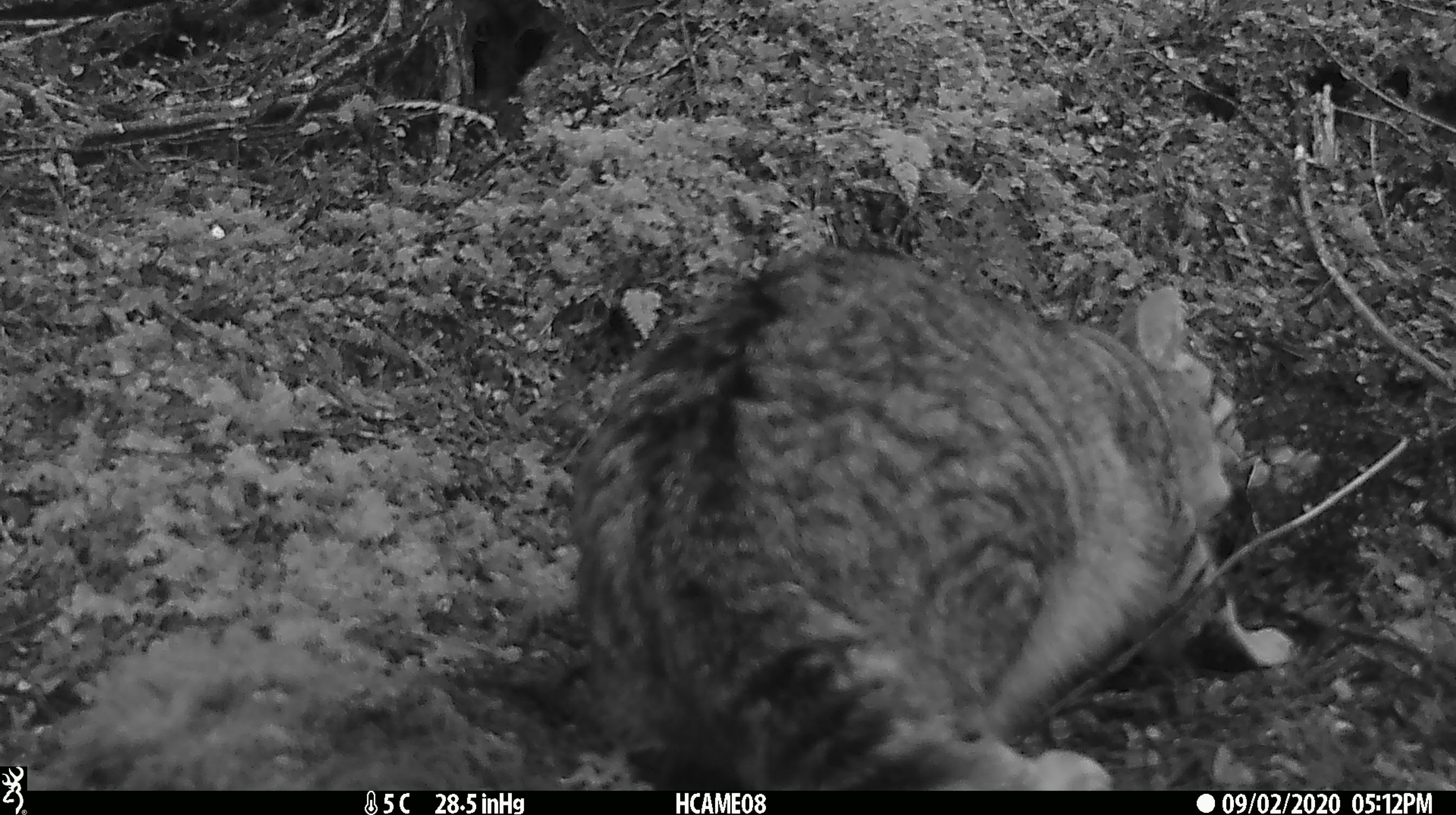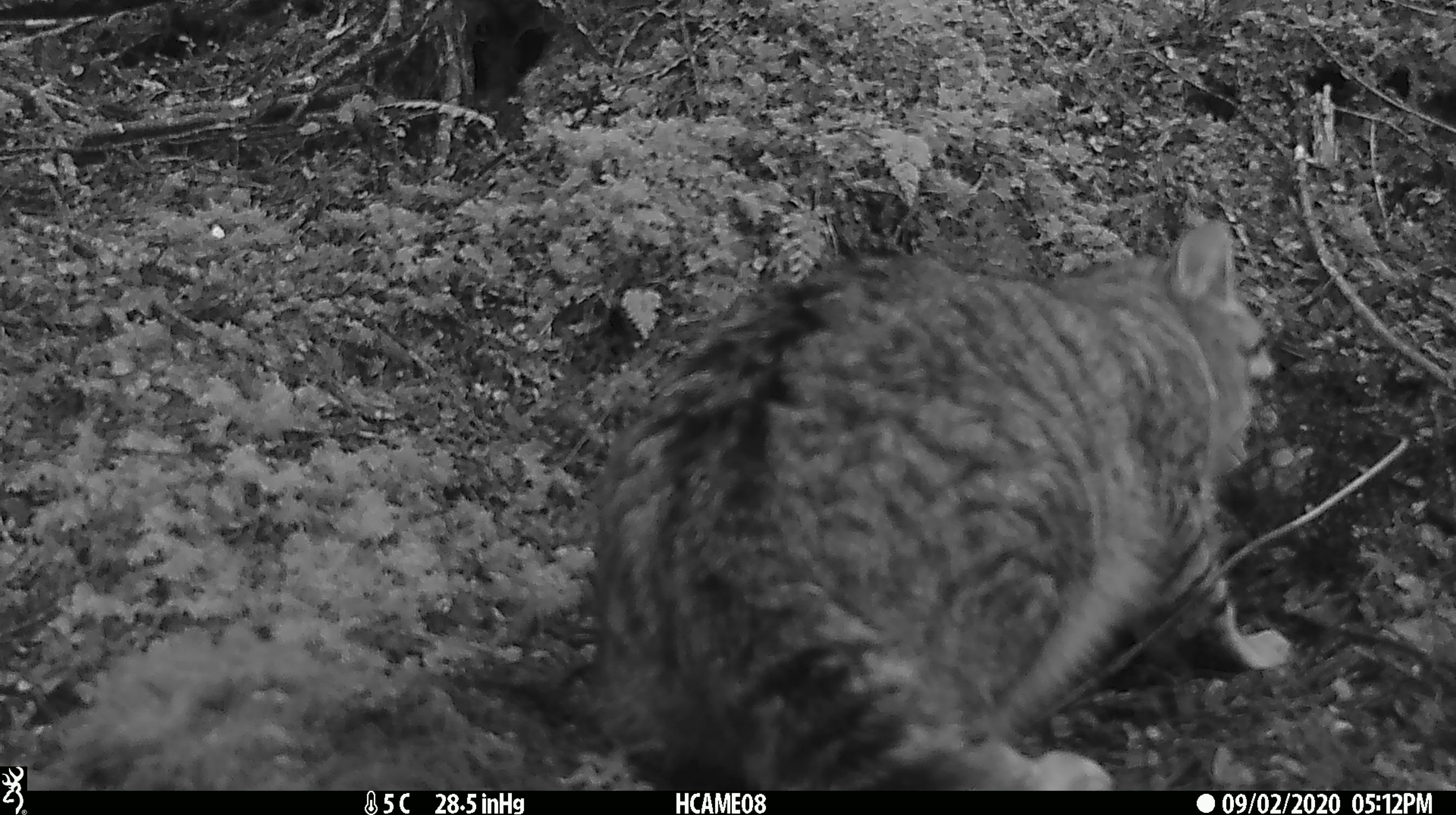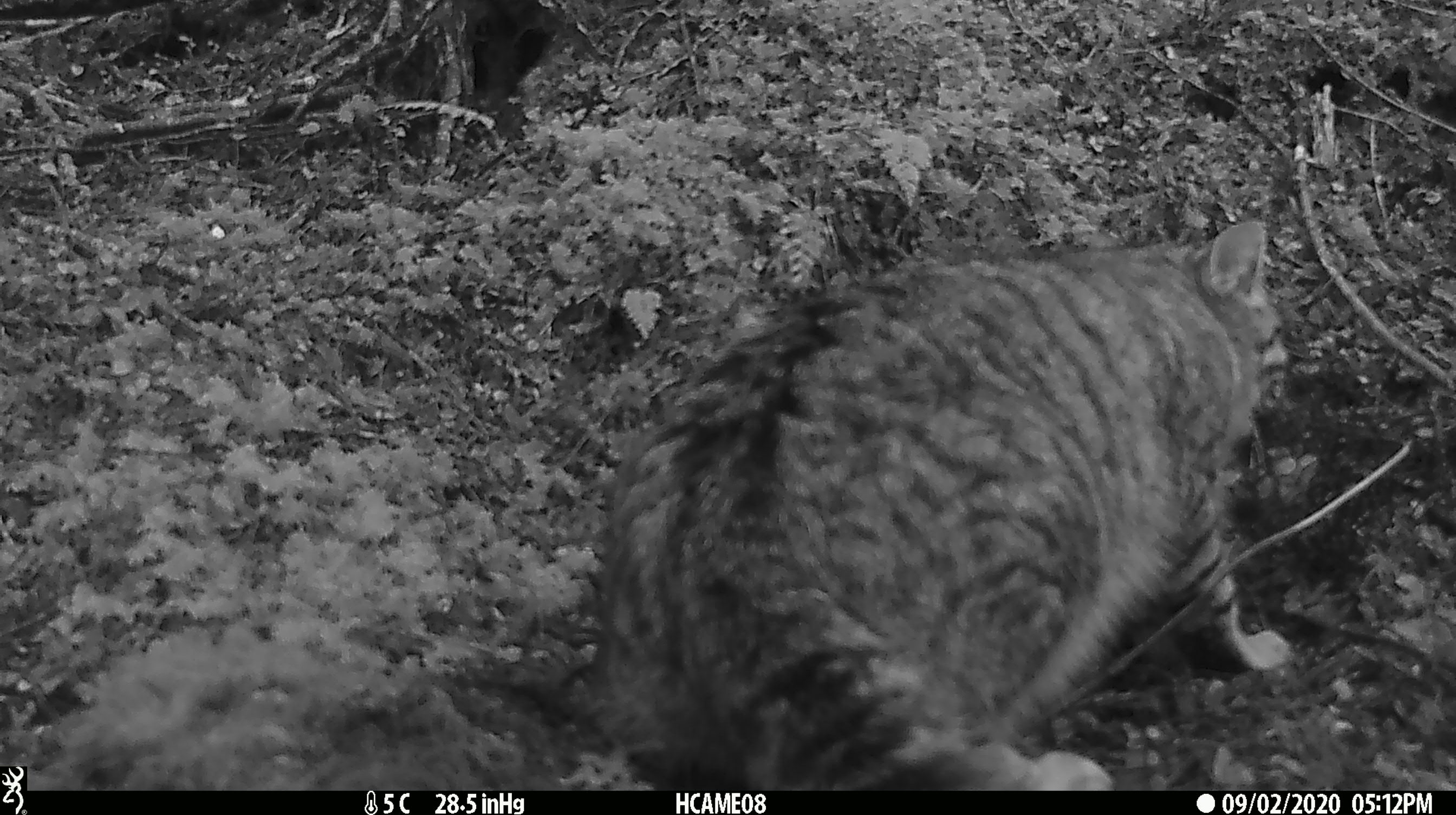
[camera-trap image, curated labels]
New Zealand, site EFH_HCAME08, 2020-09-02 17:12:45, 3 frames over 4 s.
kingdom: Animalia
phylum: Chordata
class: Mammalia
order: Carnivora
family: Felidae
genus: Felis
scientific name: Felis catus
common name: domestic cat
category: cat